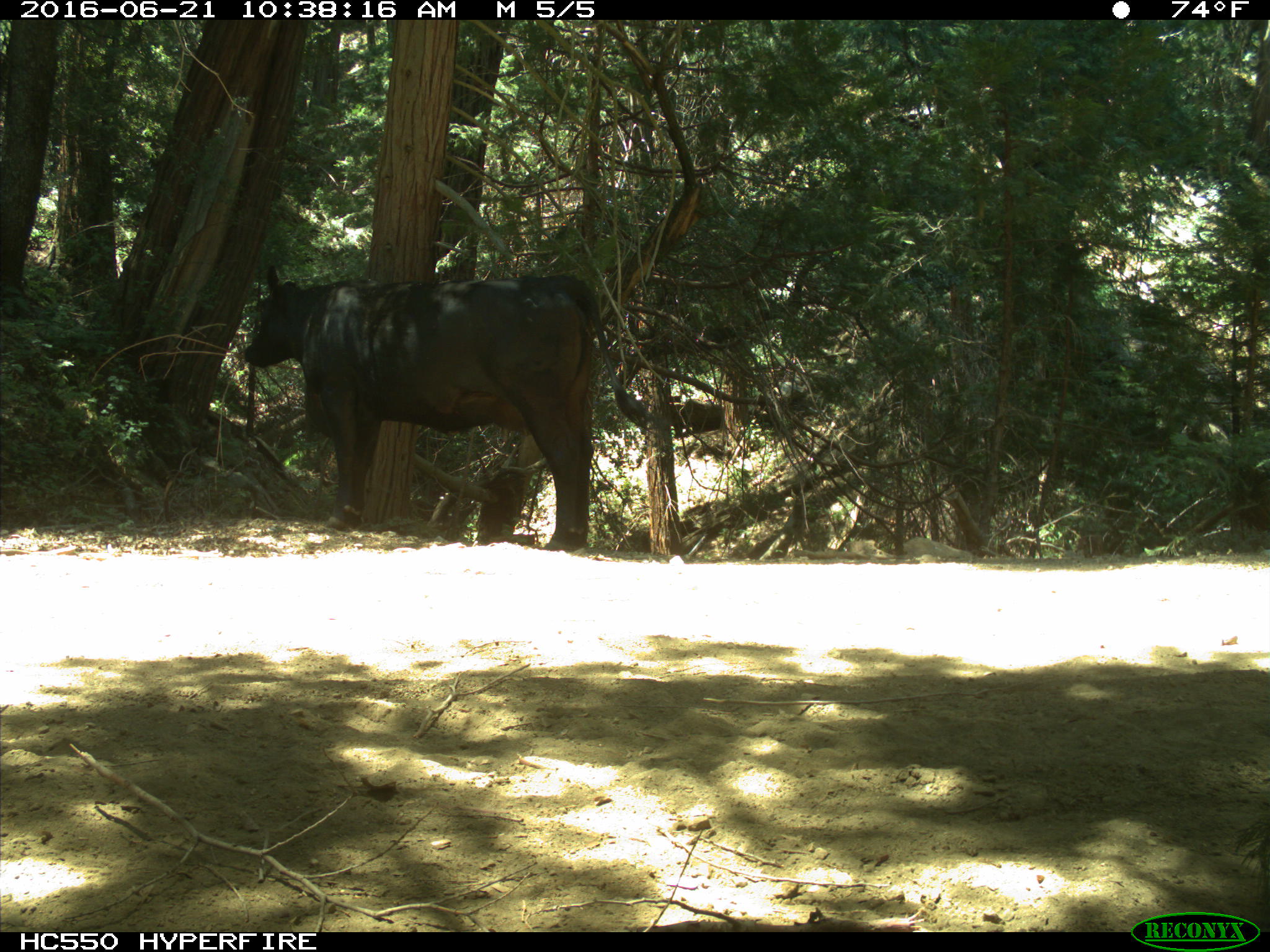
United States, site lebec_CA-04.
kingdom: Animalia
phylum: Chordata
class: Mammalia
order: Artiodactyla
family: Bovidae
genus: Bos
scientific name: Bos taurus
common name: domestic cow